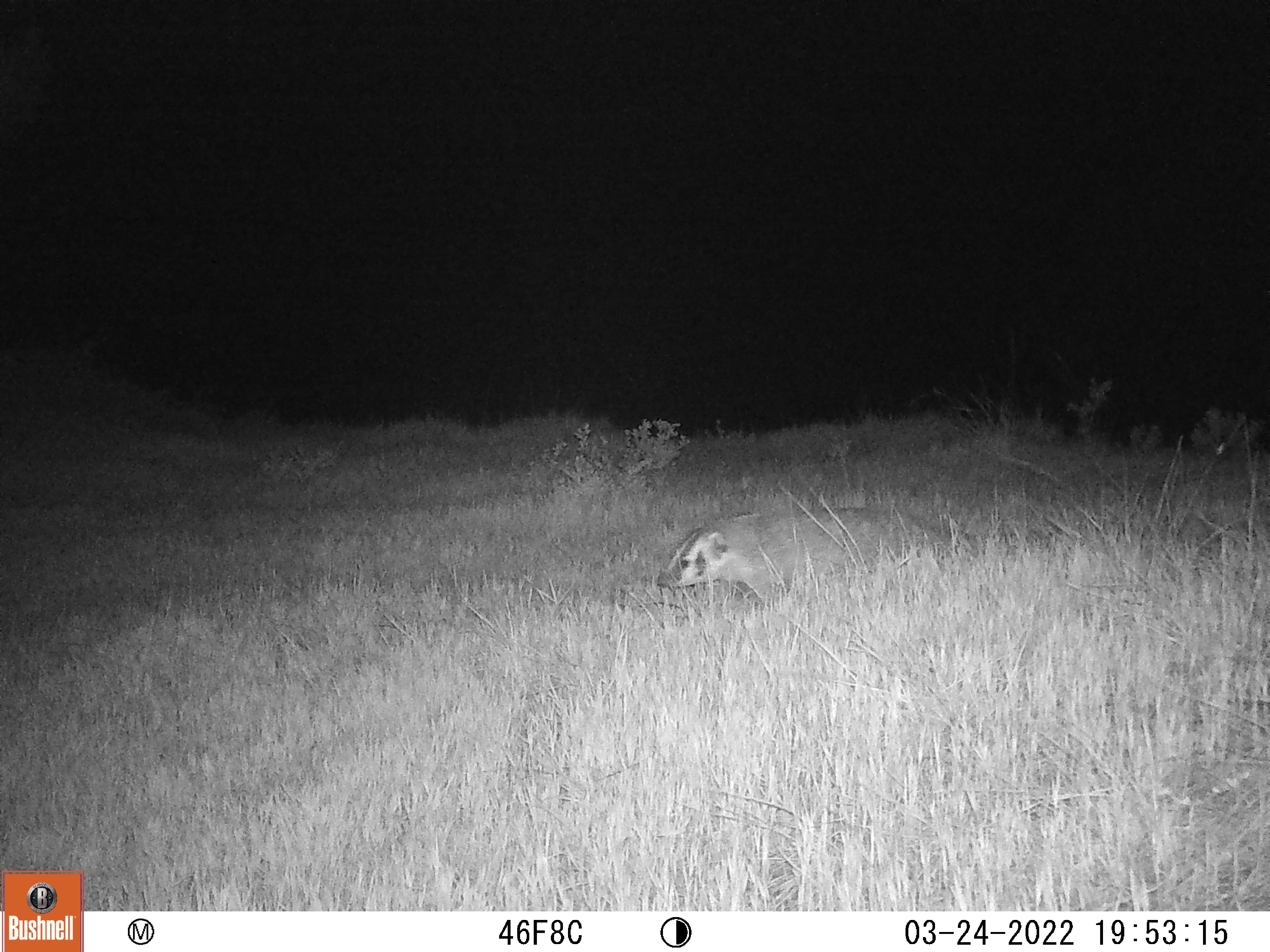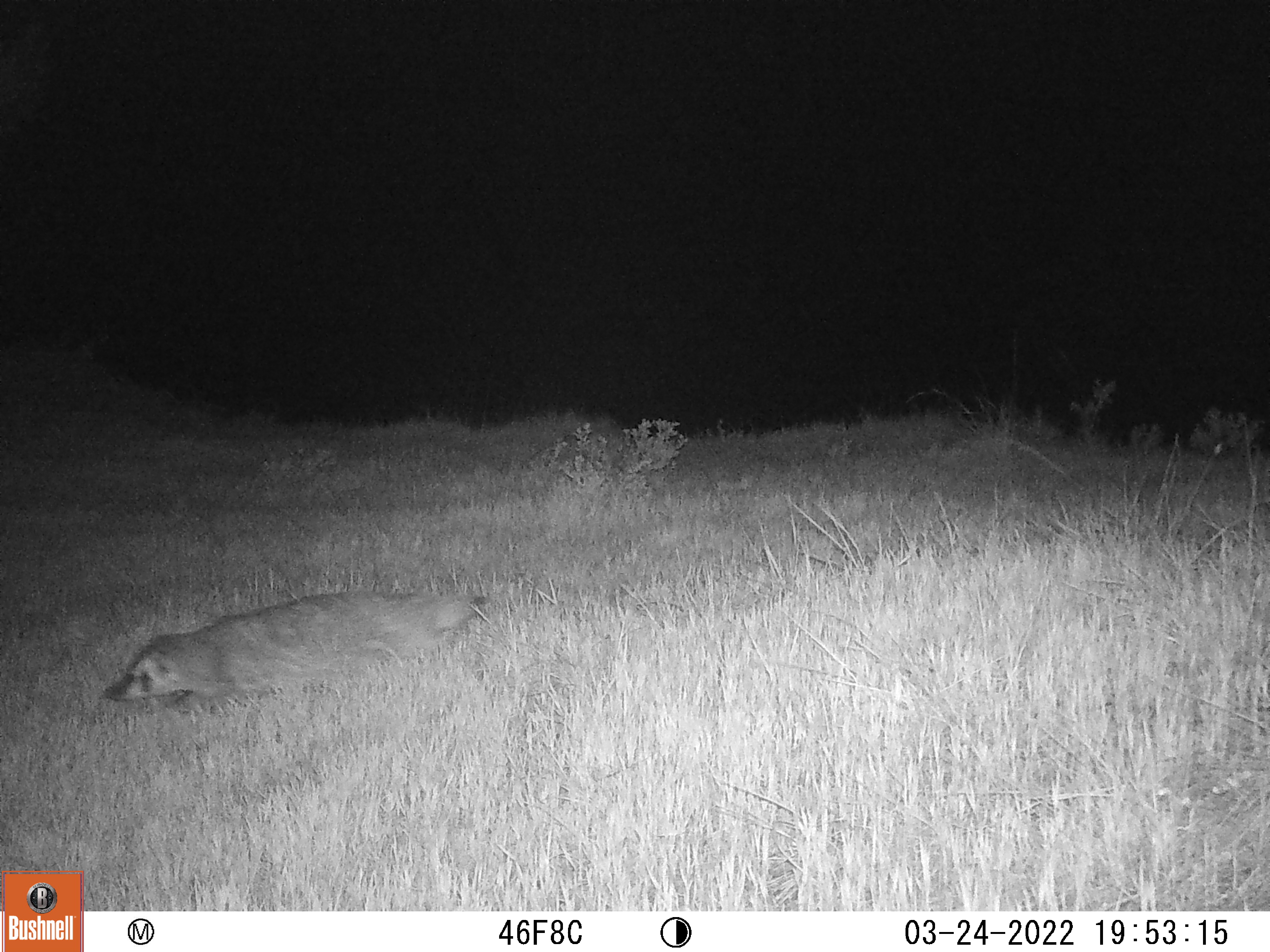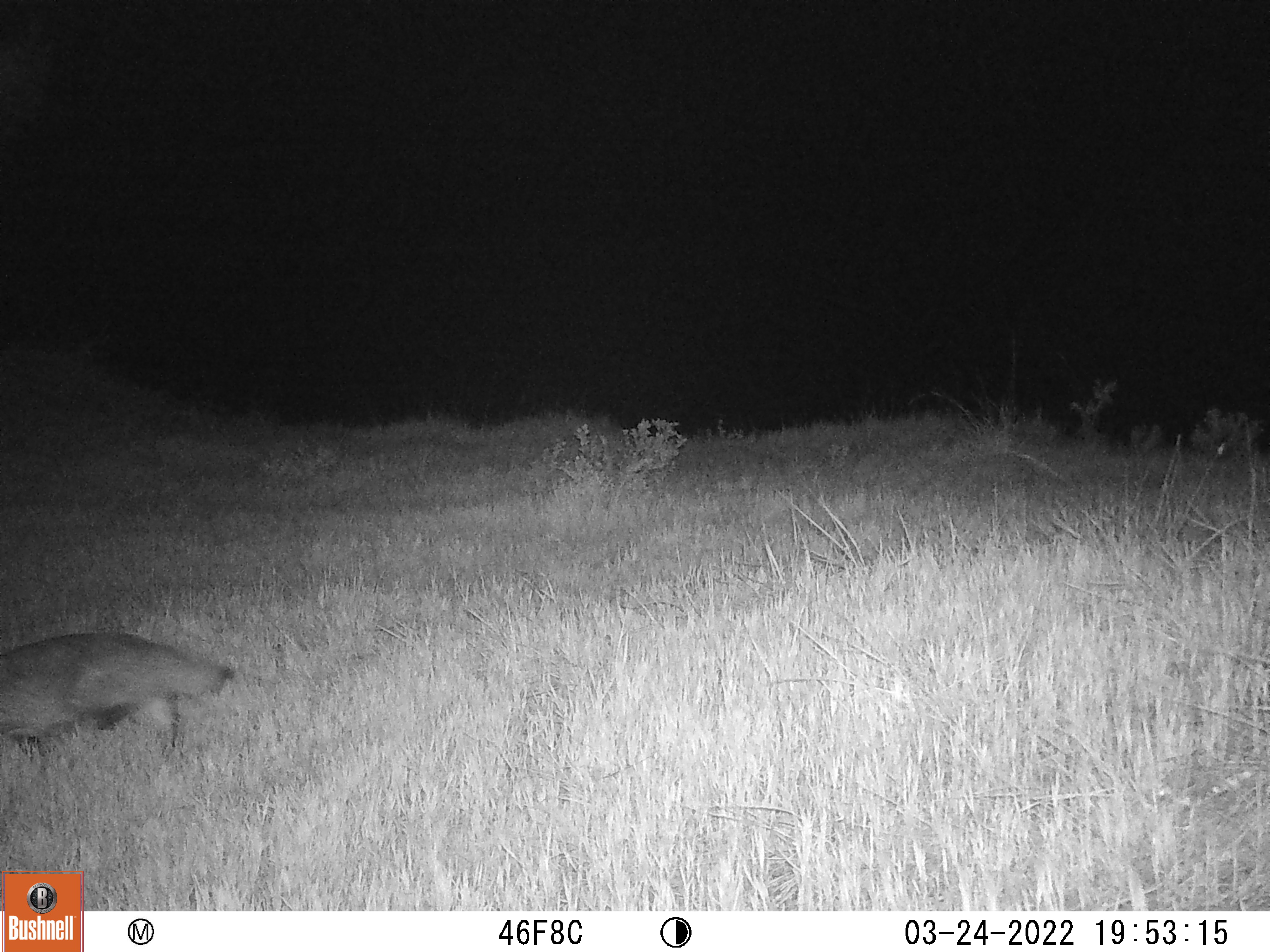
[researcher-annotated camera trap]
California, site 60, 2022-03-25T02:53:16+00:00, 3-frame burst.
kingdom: Animalia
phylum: Chordata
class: Mammalia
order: Carnivora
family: Mustelidae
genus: Taxidea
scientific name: Taxidea taxus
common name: american badger